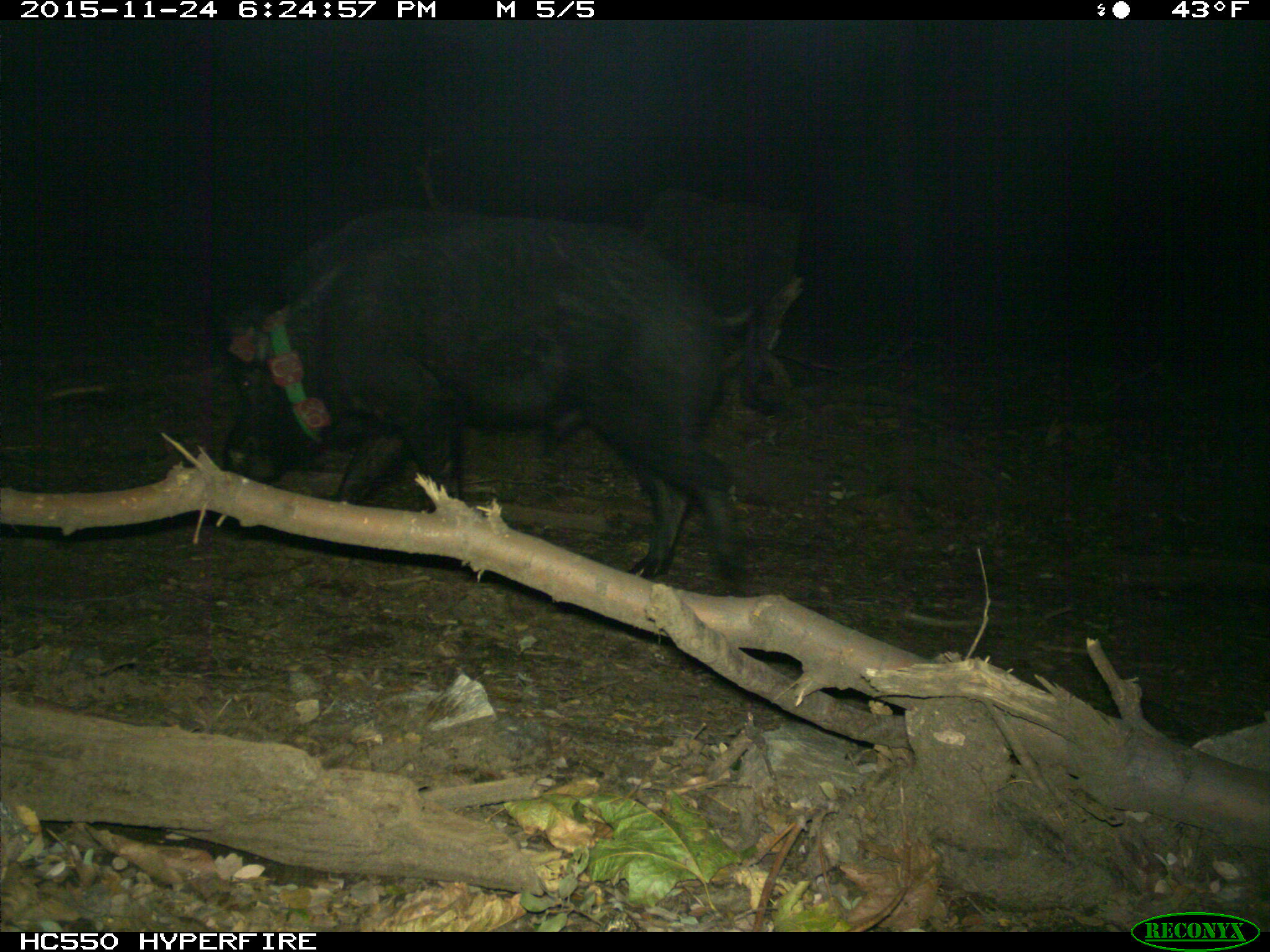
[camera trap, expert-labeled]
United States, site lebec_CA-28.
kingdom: Animalia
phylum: Chordata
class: Mammalia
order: Artiodactyla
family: Suidae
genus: Sus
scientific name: Sus scrofa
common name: wild boar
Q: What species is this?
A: Sus scrofa (wild boar).